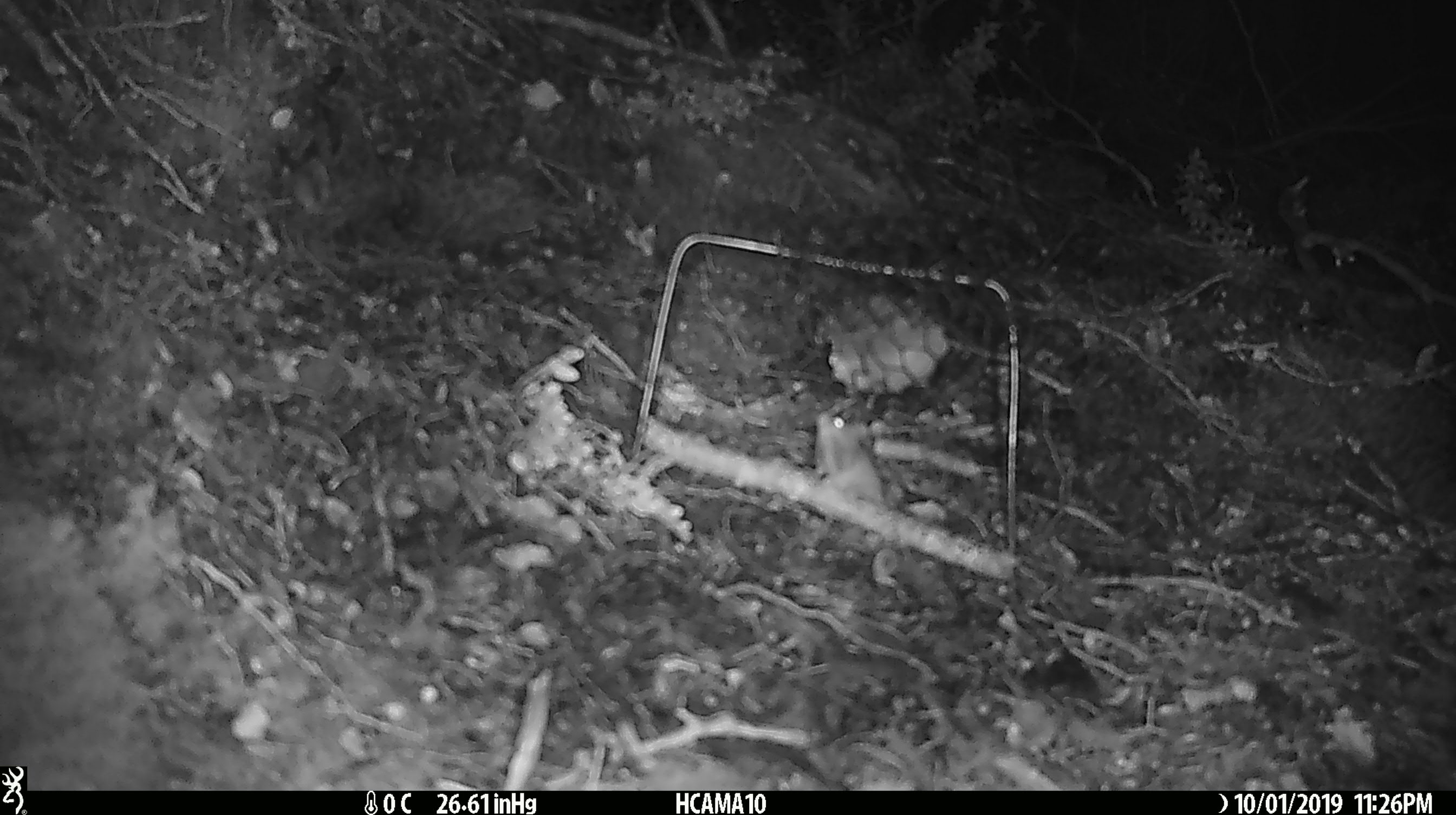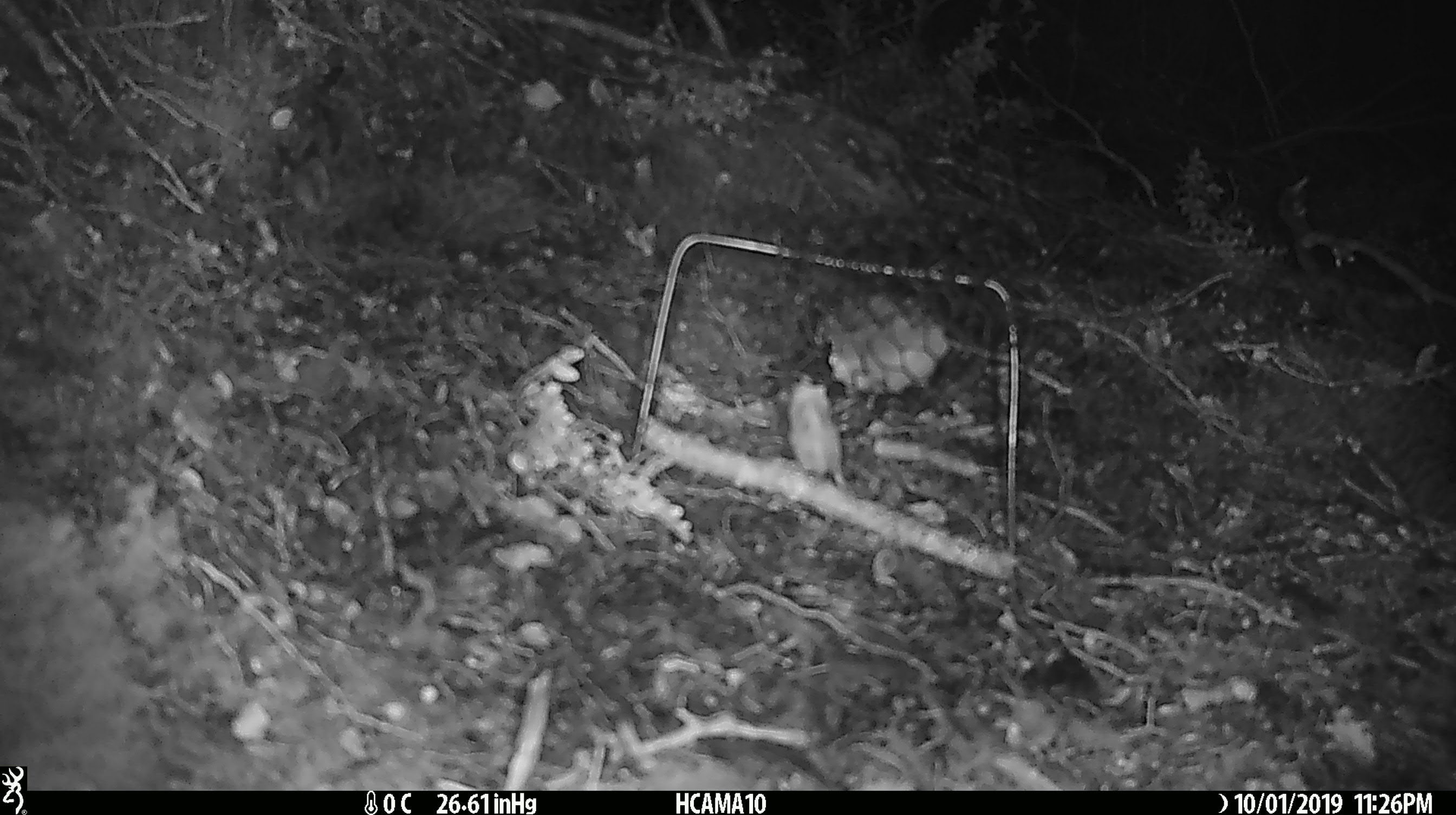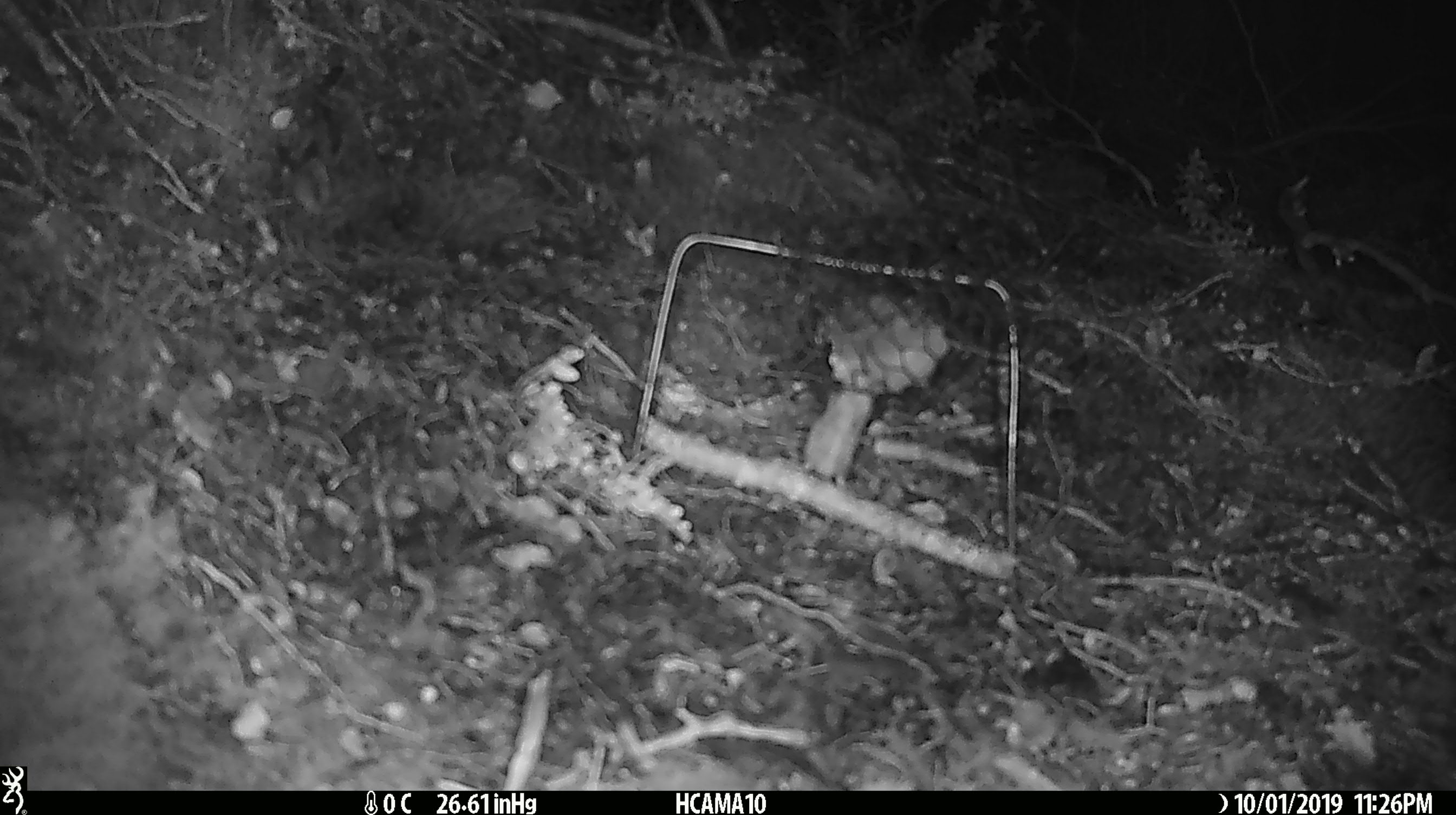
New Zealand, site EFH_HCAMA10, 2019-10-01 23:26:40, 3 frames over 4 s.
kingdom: Animalia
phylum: Chordata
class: Mammalia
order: Rodentia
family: Muridae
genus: Mus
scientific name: Mus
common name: mouse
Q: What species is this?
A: Mouse (Mus).